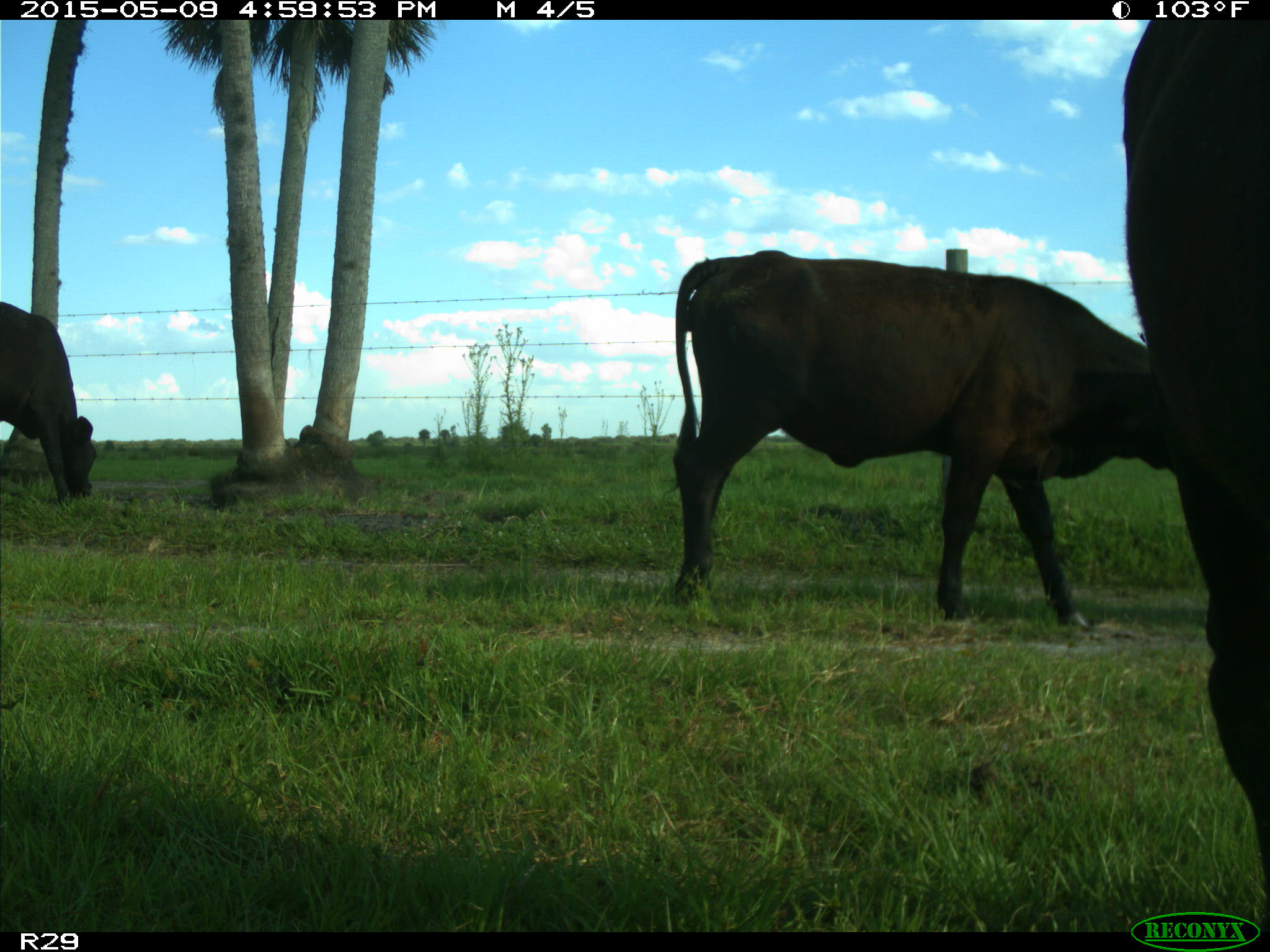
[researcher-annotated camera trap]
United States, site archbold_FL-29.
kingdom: Animalia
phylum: Chordata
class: Mammalia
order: Artiodactyla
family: Bovidae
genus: Bos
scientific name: Bos taurus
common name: domestic cow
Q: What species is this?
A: Bos taurus (domestic cow).